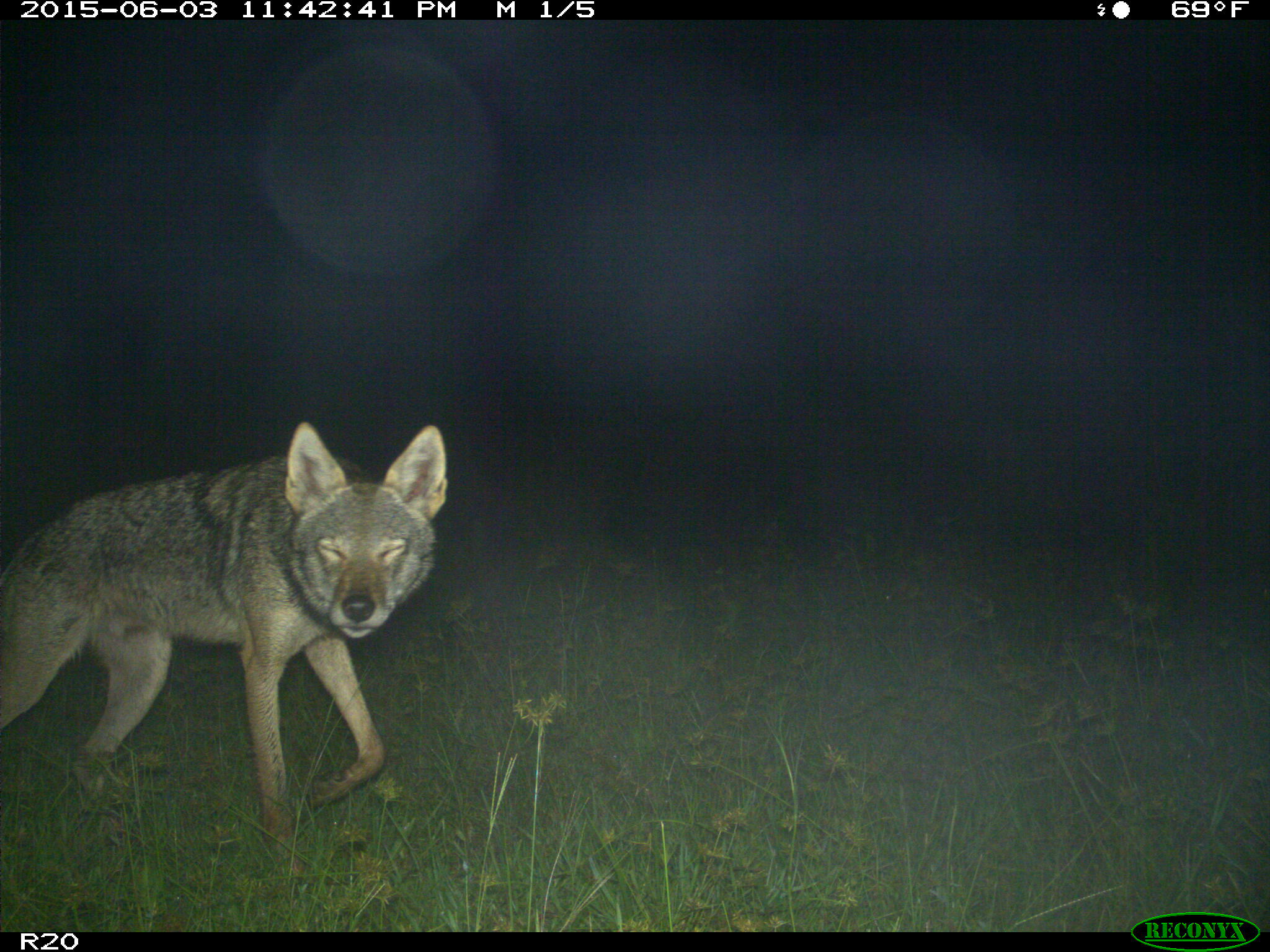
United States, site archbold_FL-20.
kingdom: Animalia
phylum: Chordata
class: Mammalia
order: Carnivora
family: Canidae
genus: Canis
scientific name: Canis latrans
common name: coyote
Canis latrans (coyote).